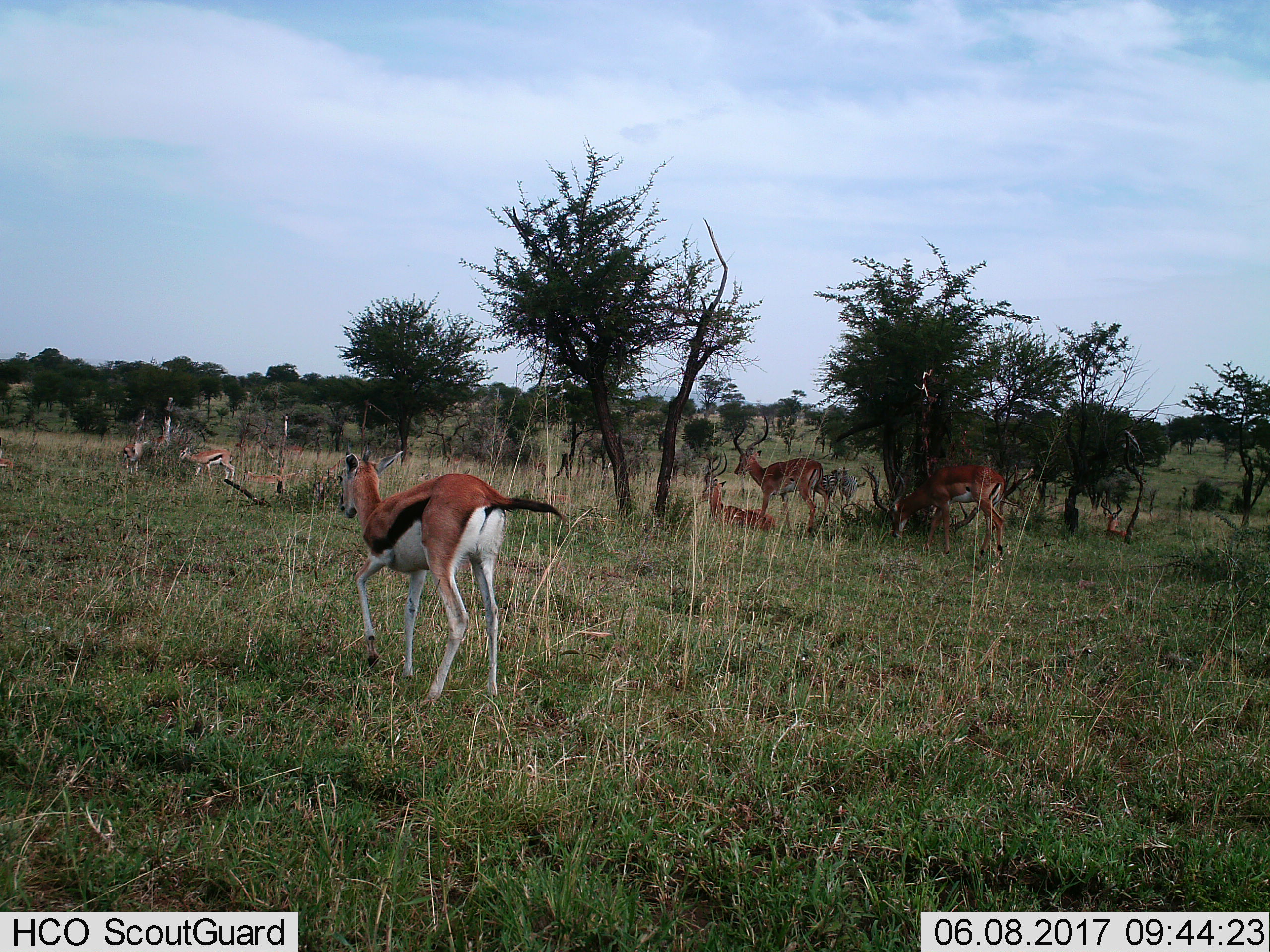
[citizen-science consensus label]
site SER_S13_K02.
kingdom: Animalia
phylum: Chordata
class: Mammalia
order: Artiodactyla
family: Bovidae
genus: Eudorcas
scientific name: Eudorcas thomsonii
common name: thomson's gazelle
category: gazellethomsons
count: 7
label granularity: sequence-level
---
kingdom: Animalia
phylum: Chordata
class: Mammalia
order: Perissodactyla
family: Equidae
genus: Equus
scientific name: Equus quagga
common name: plains zebra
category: zebraplains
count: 2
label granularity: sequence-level